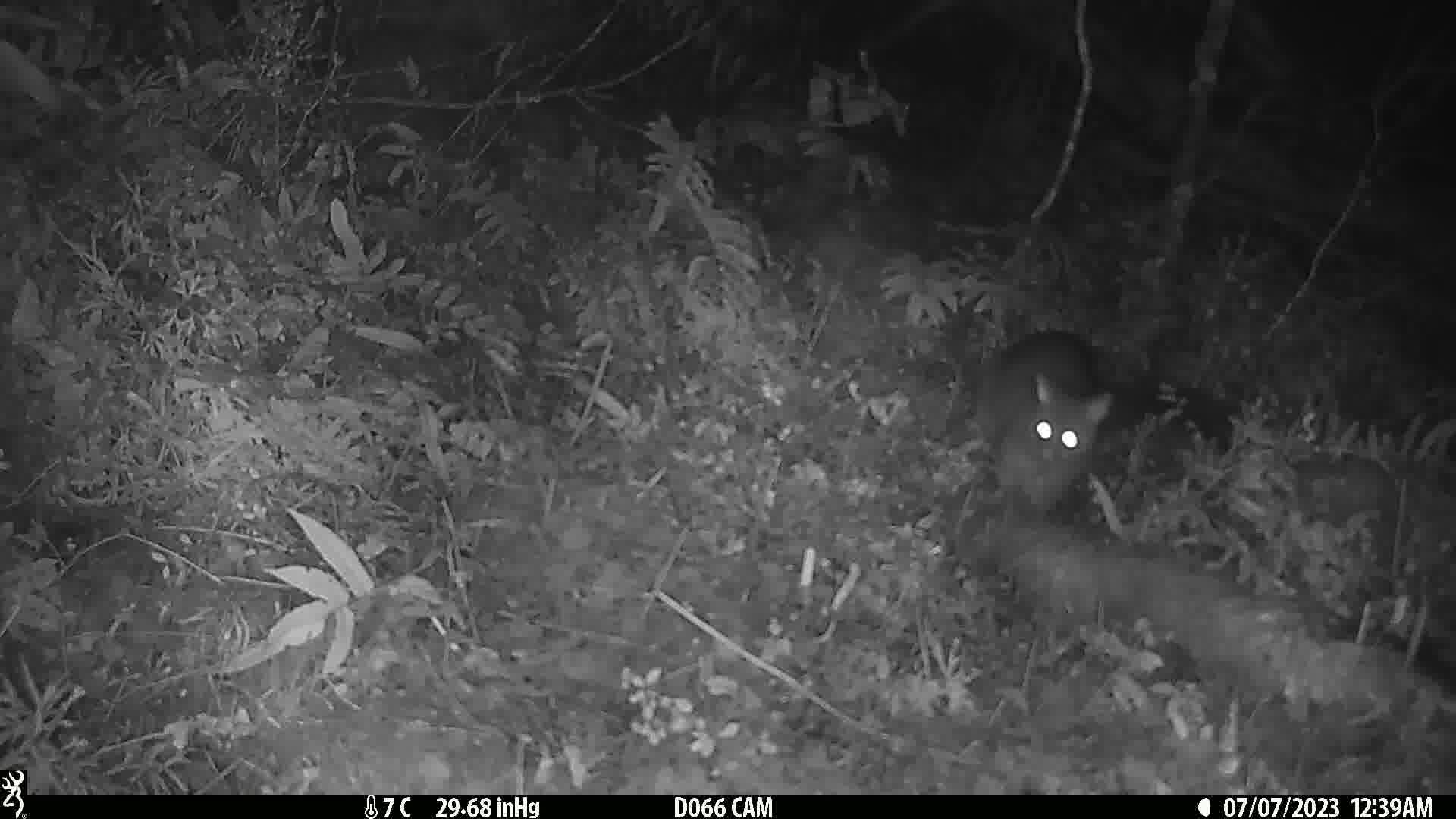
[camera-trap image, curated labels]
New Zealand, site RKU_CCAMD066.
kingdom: Animalia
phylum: Chordata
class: Mammalia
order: Diprotodontia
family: Phalangeridae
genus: Trichosurus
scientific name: Trichosurus vulpecula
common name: common brushtail possum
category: possum